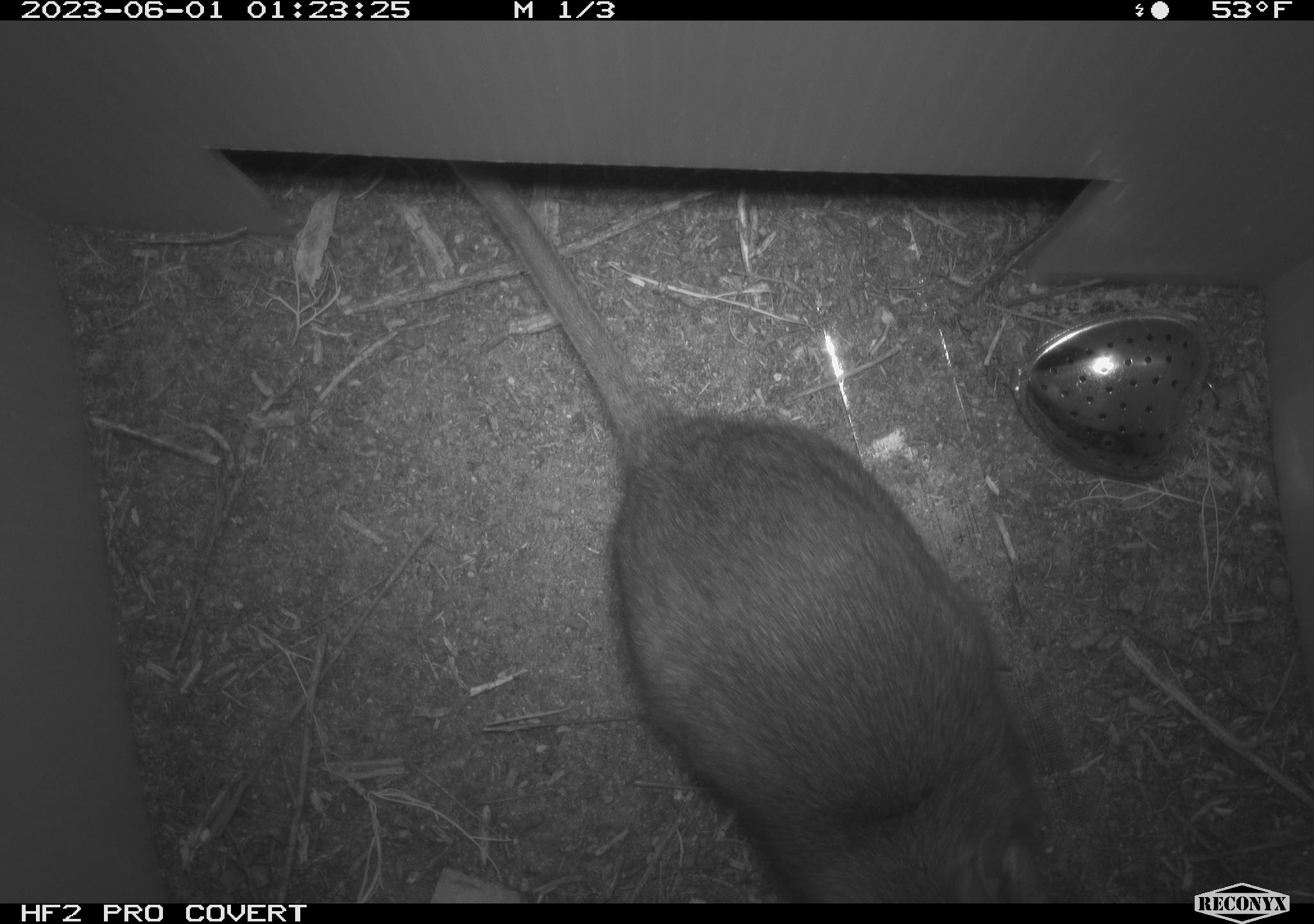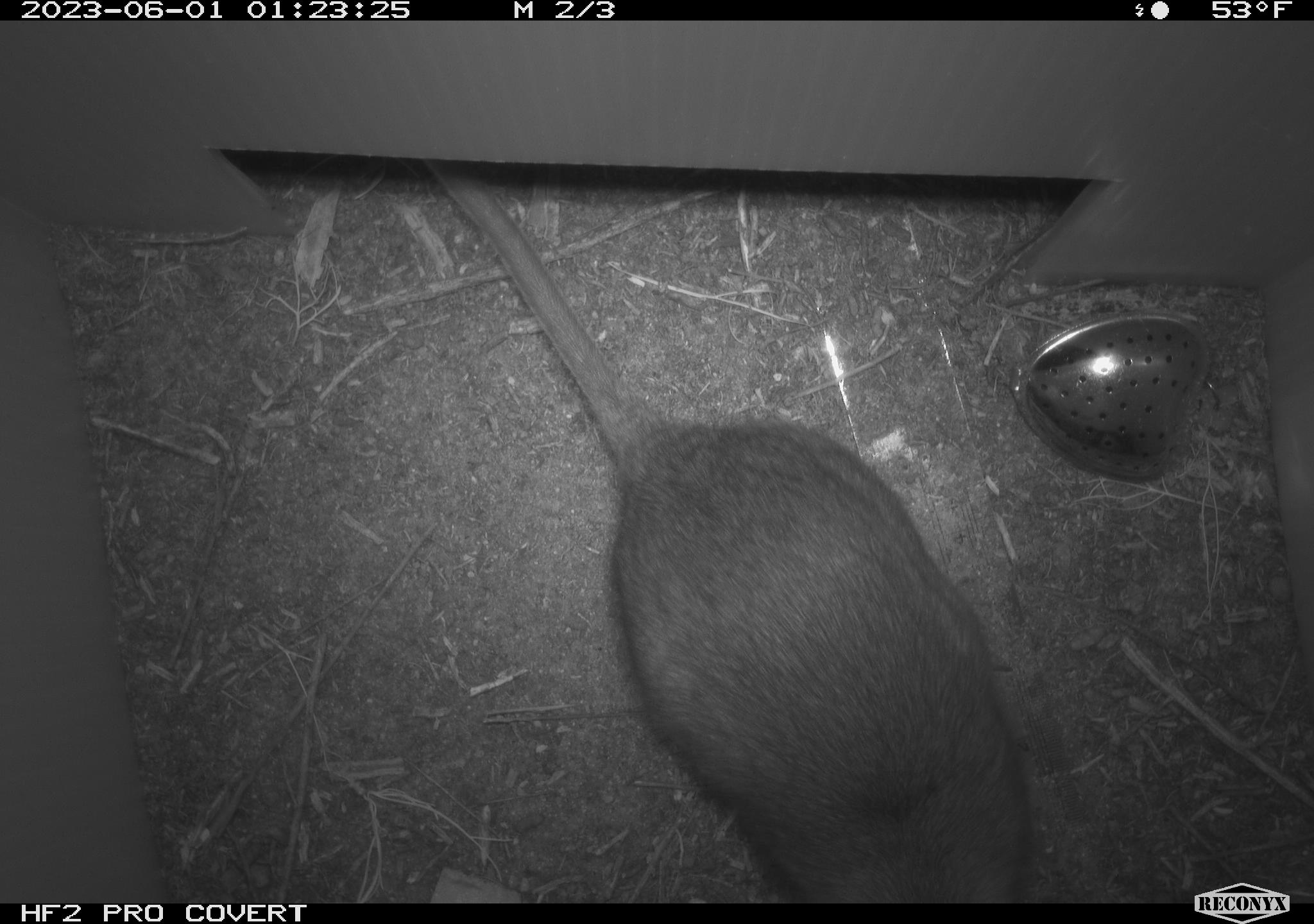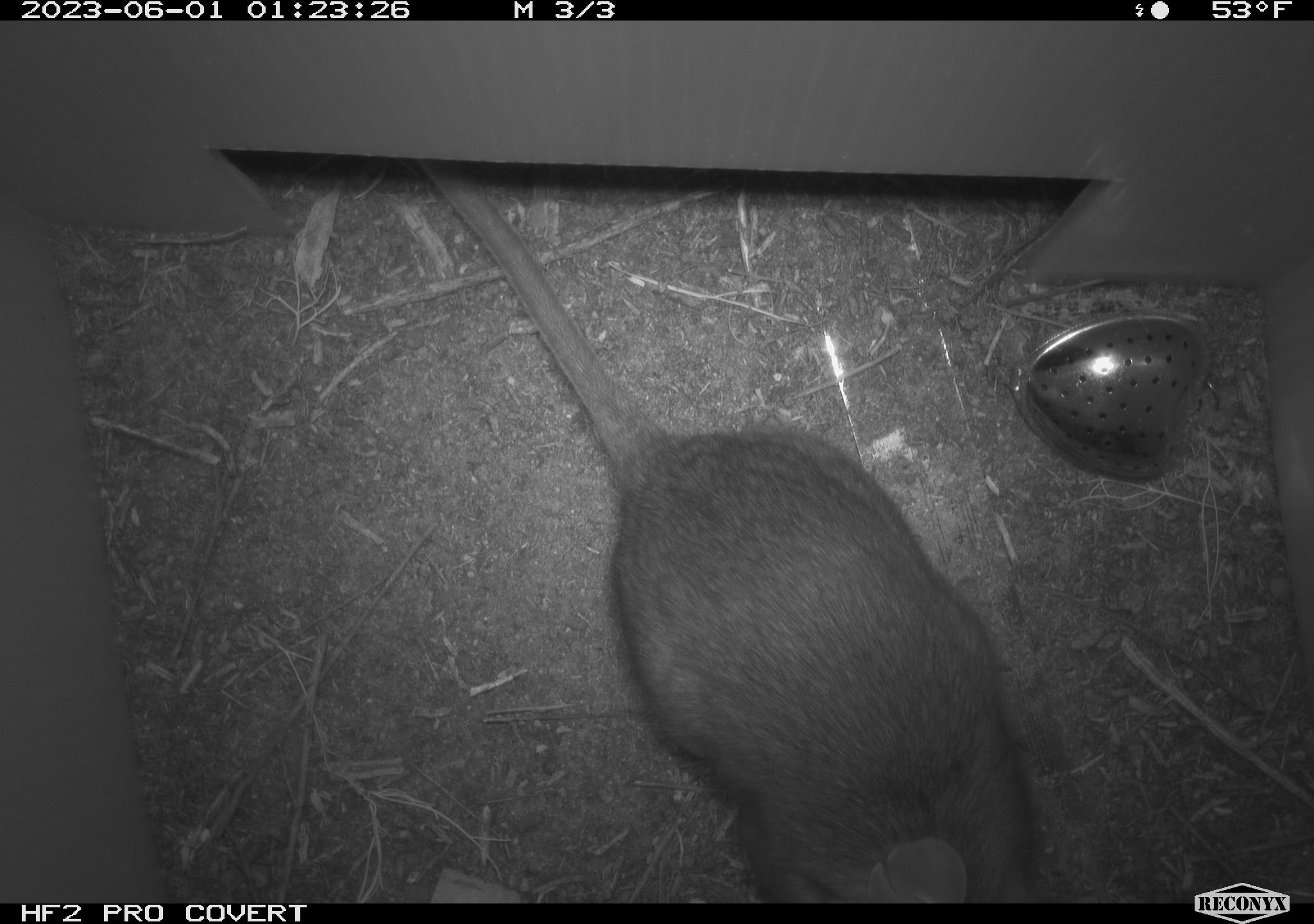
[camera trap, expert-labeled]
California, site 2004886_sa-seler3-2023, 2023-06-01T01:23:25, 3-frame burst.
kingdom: Animalia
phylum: Chordata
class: Mammalia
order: Rodentia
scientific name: Rodentia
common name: woodrat or rat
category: woodrat or rat species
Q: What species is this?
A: Woodrat or rat species (woodrat or rat) (Rodentia).